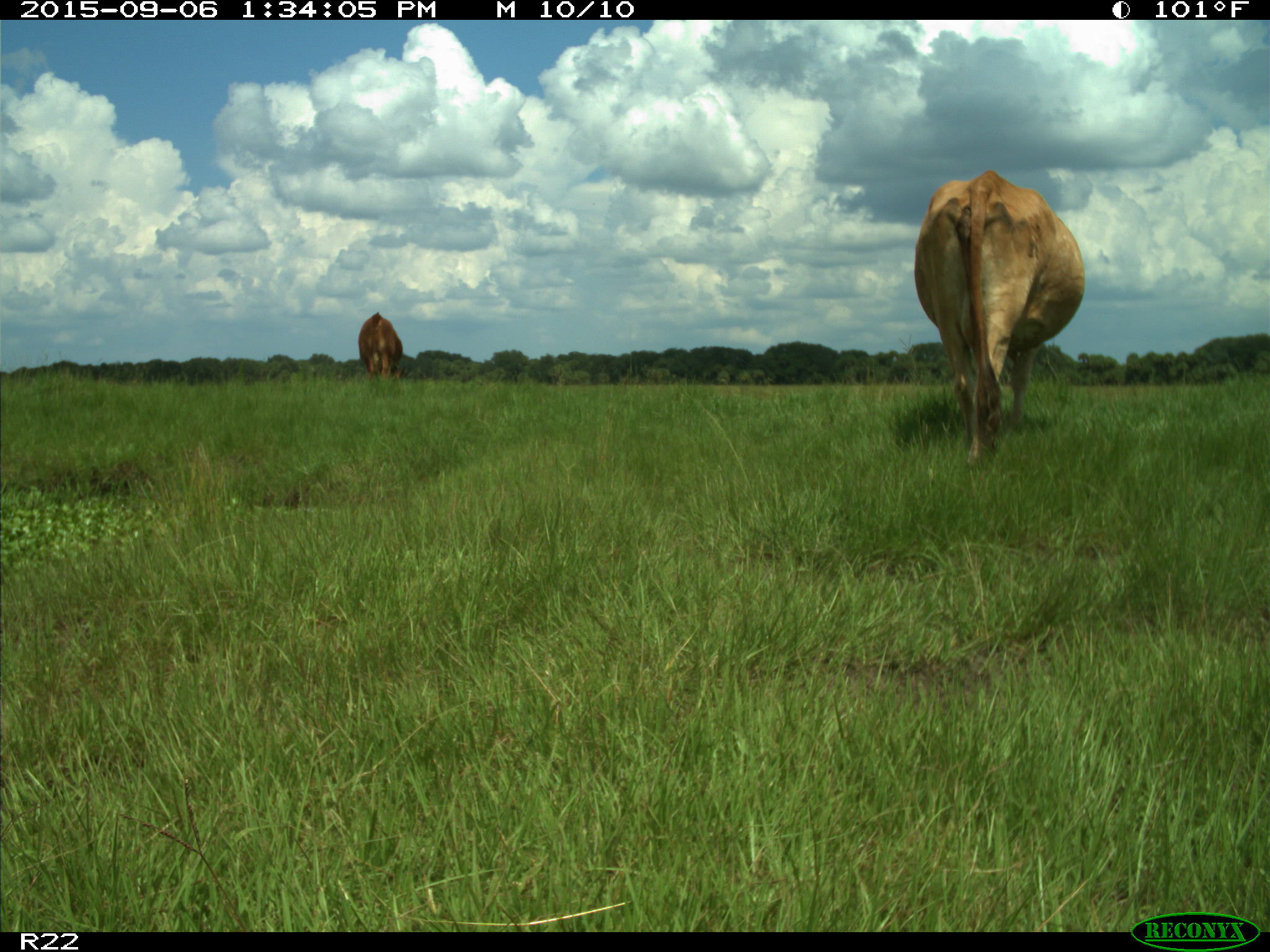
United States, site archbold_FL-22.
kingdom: Animalia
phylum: Chordata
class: Mammalia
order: Artiodactyla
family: Bovidae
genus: Bos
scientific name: Bos taurus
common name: domestic cow